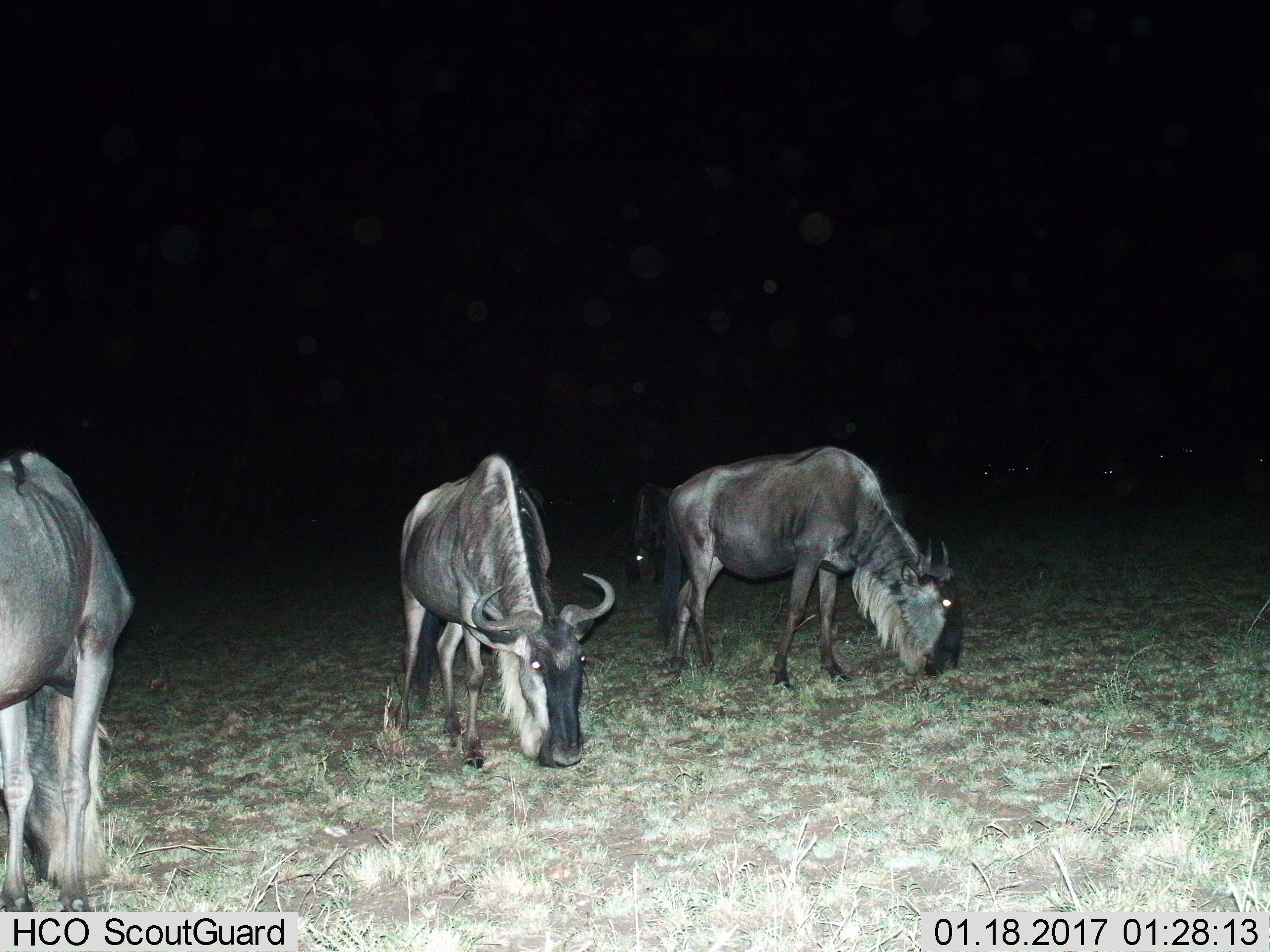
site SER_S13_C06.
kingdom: Animalia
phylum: Chordata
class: Mammalia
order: Artiodactyla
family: Bovidae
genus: Connochaetes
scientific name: Connochaetes taurinus taurinus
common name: blue wildebeest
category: wildebeestblue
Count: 4.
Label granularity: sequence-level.